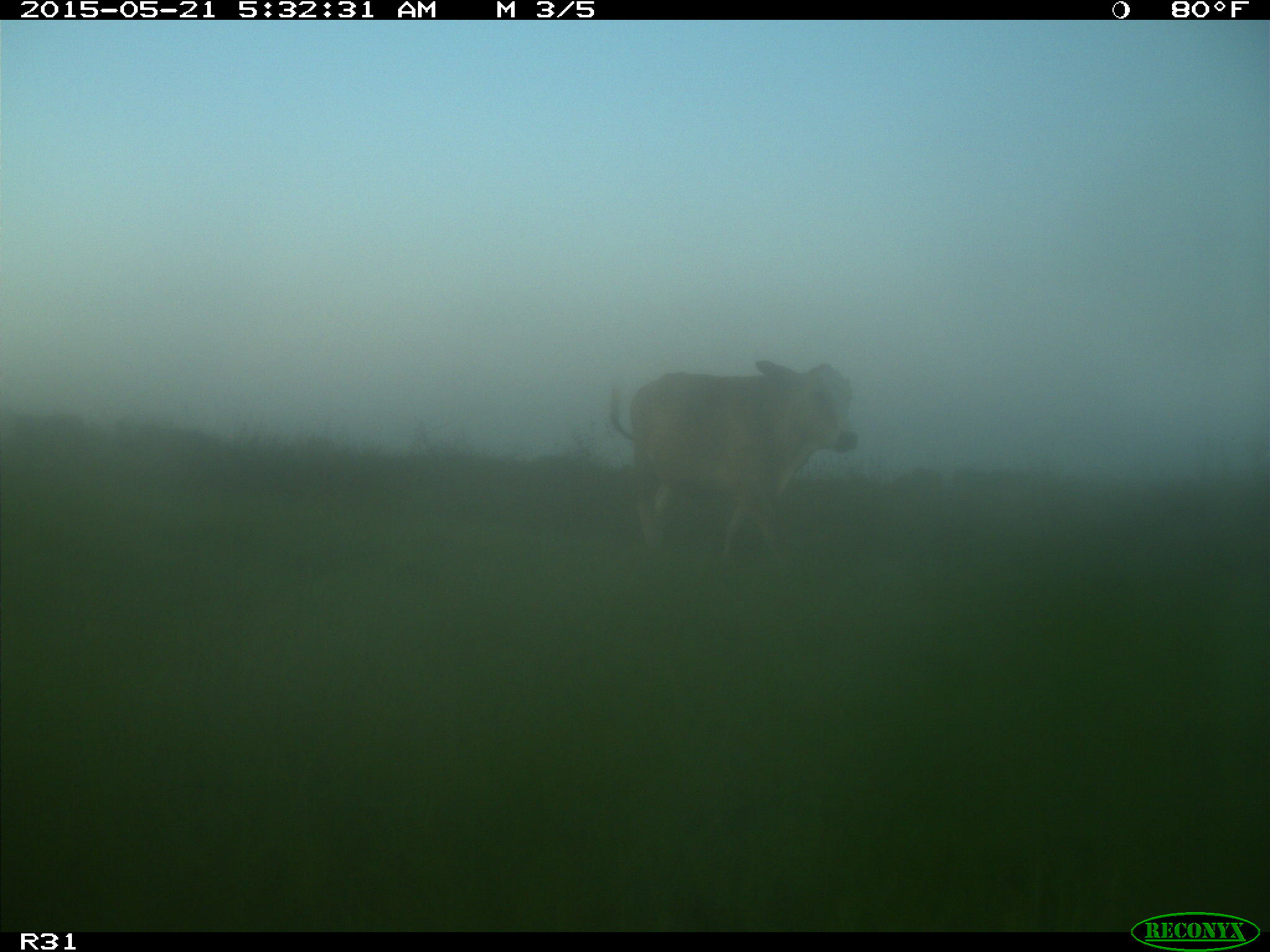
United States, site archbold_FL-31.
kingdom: Animalia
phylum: Chordata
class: Mammalia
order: Artiodactyla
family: Bovidae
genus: Bos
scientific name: Bos taurus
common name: domestic cow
Bos taurus (domestic cow).